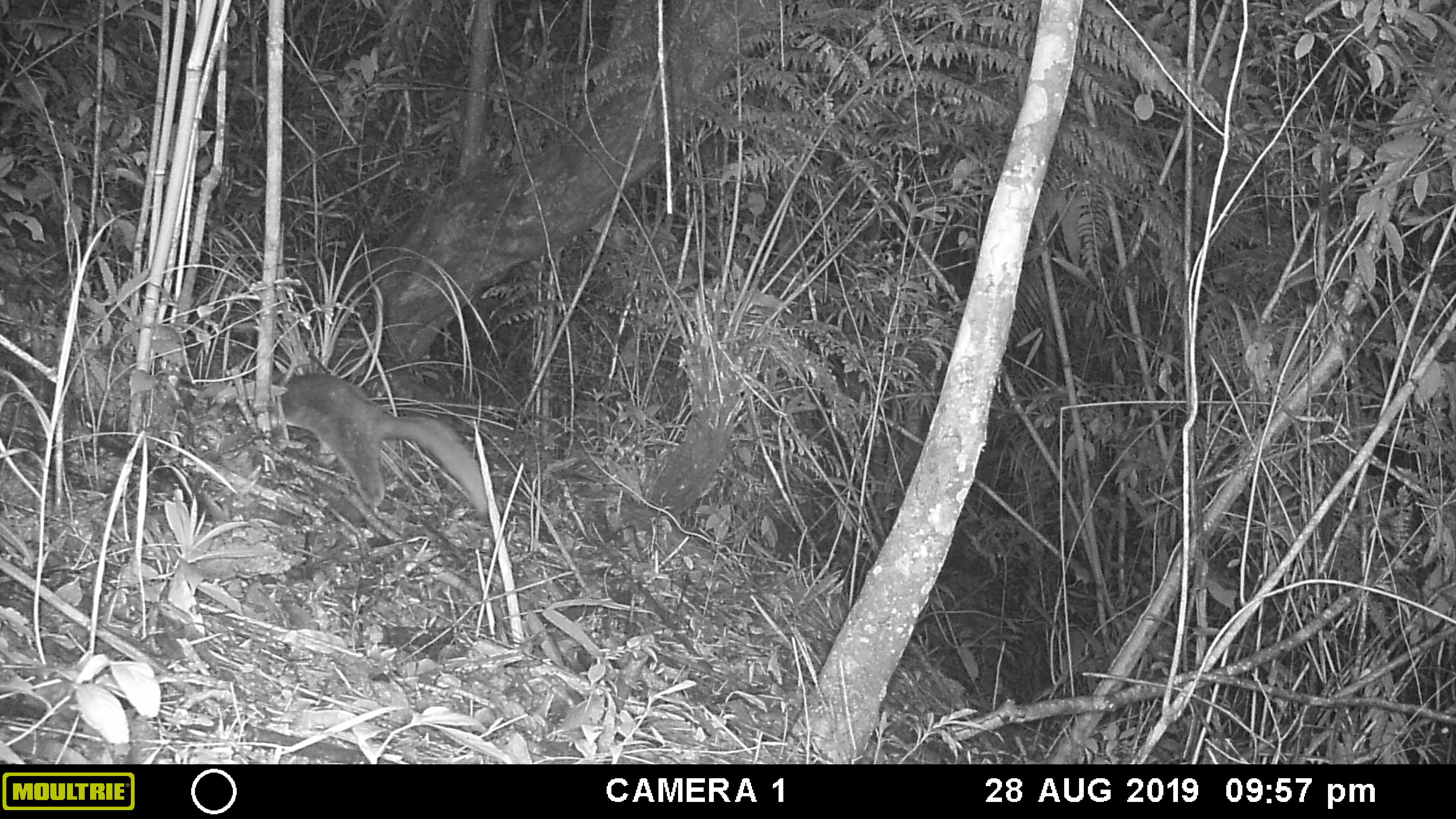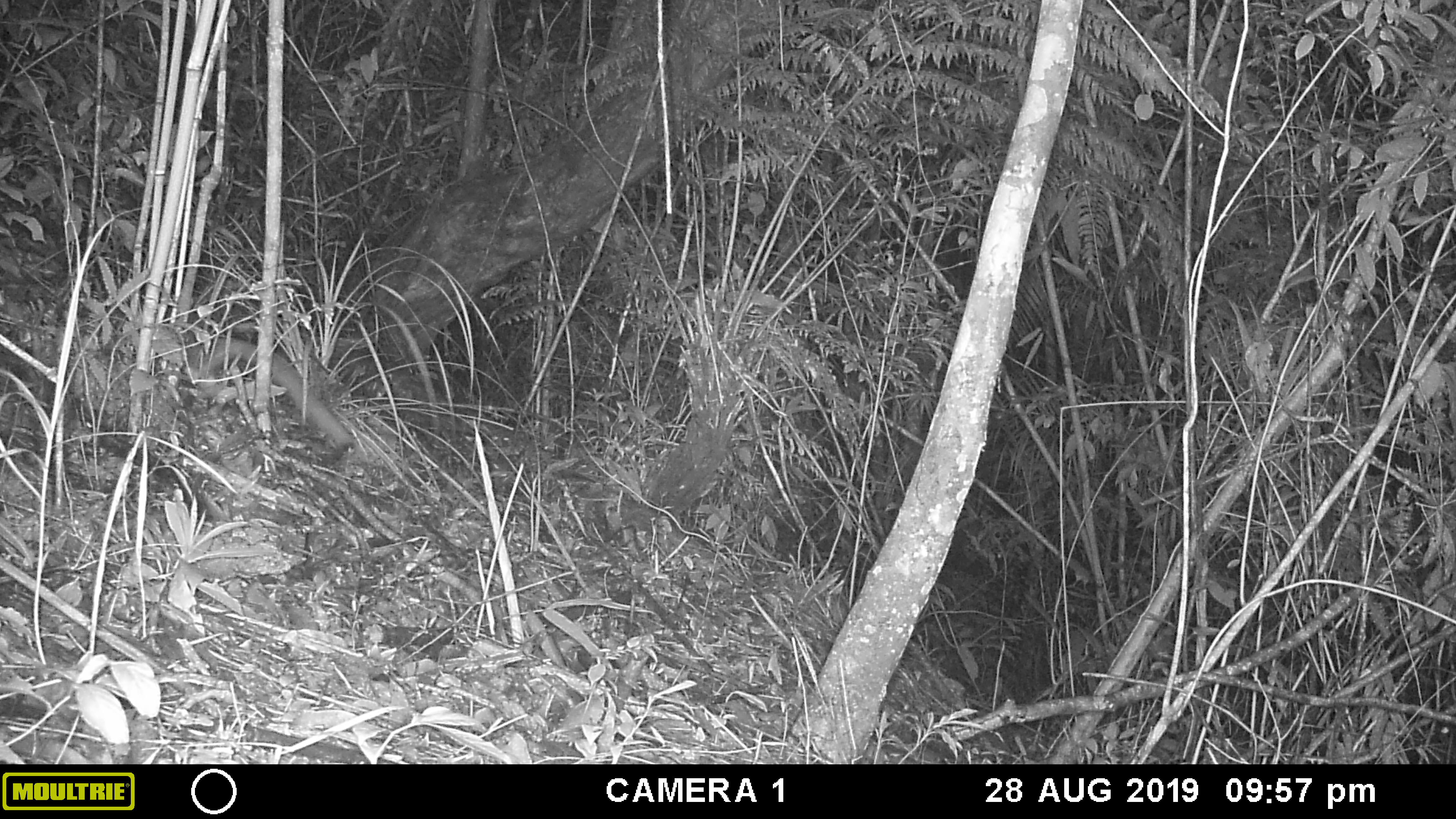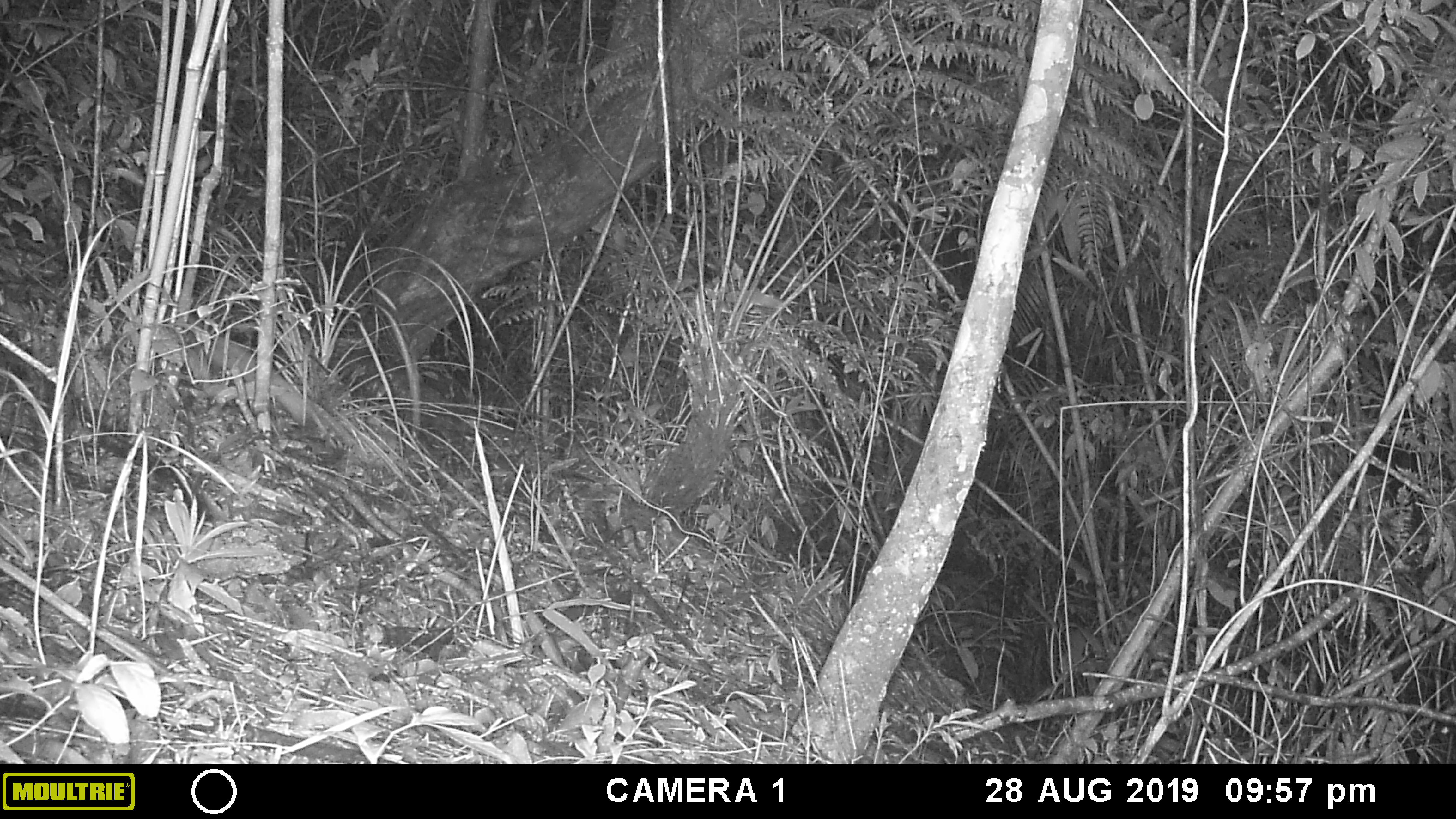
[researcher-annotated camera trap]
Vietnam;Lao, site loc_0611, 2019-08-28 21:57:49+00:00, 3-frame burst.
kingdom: Animalia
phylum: Chordata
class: Mammalia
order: Carnivora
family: Mustelidae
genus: Melogale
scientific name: Melogale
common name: ferret badger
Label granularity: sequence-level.